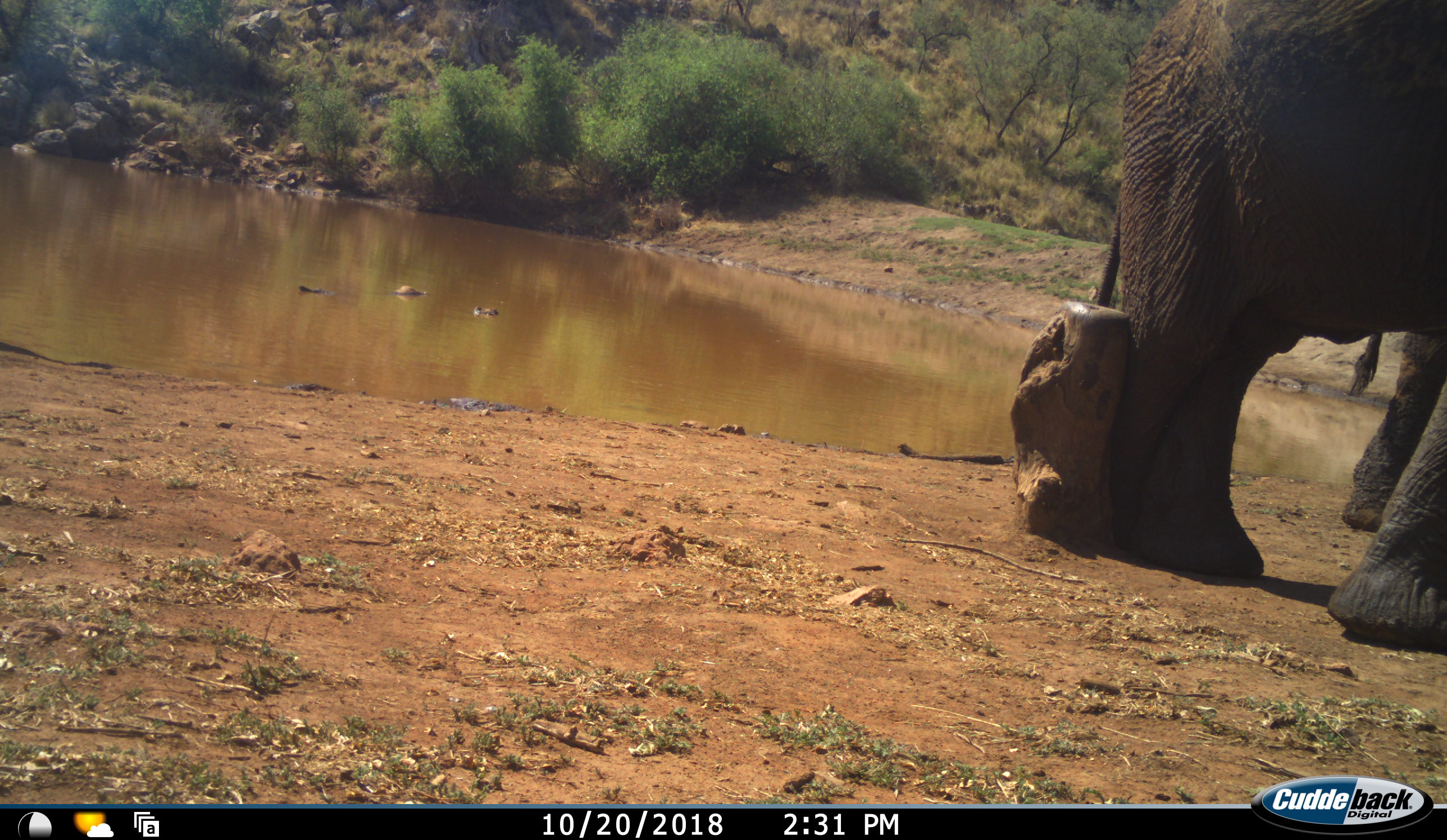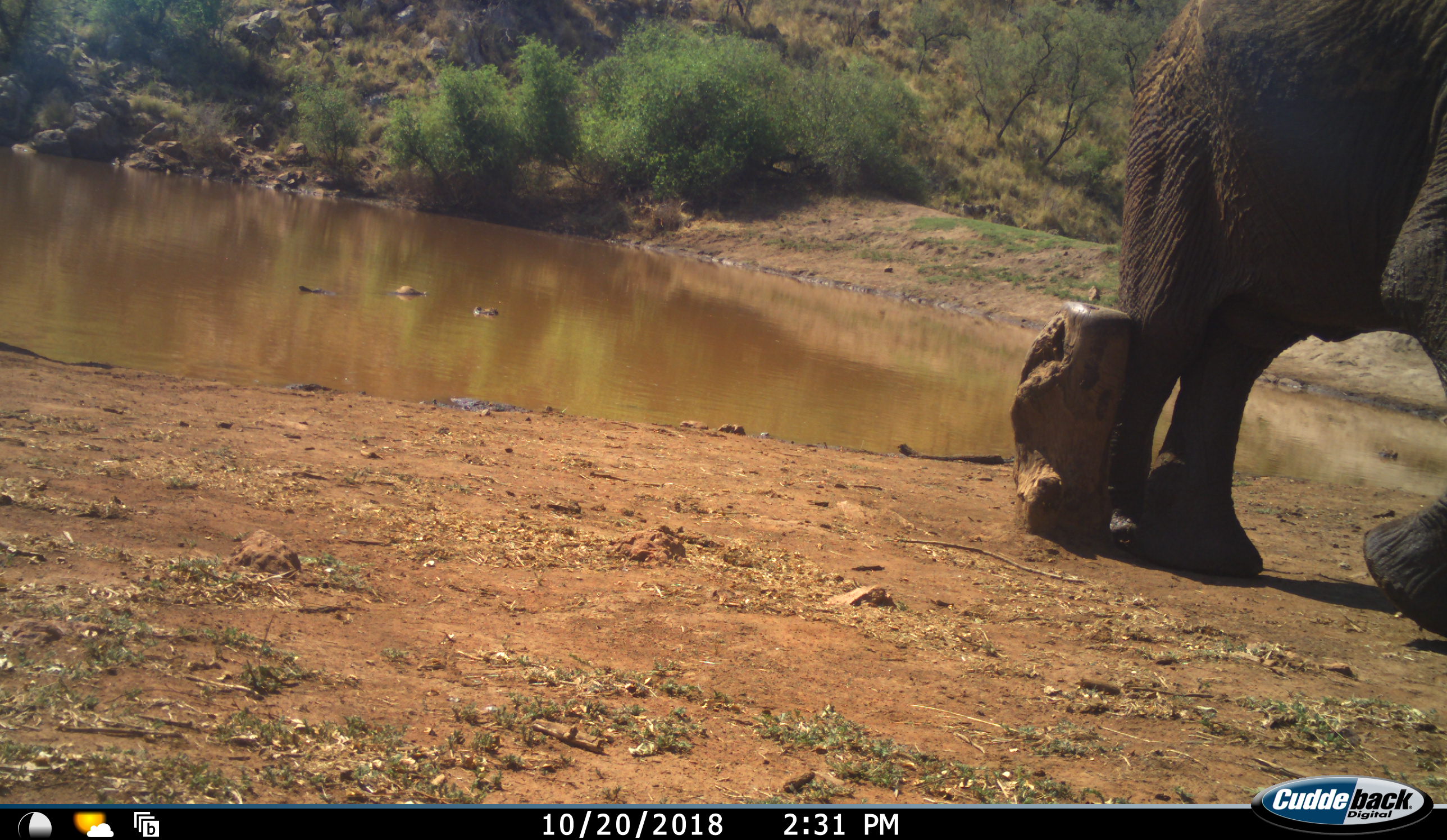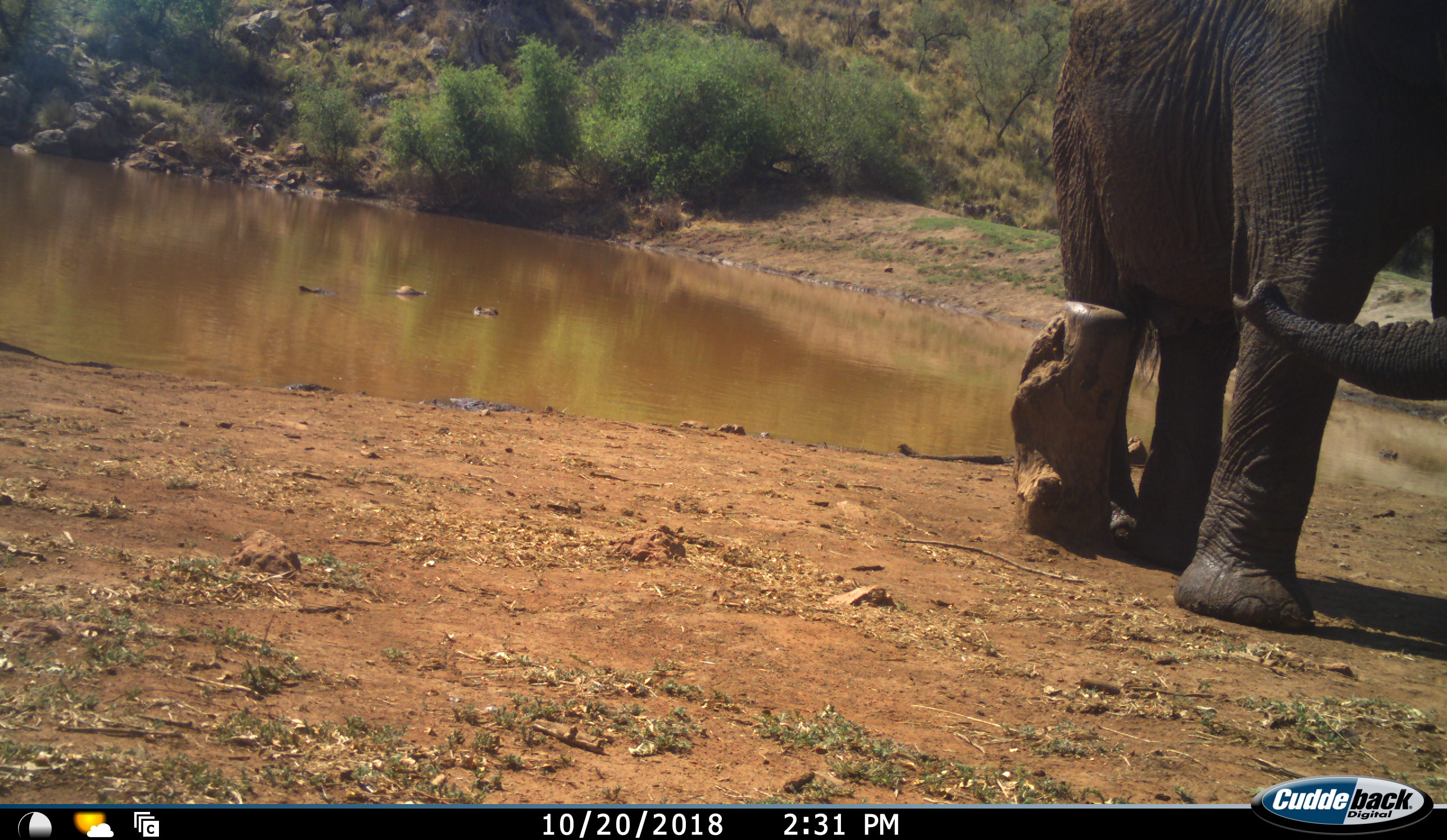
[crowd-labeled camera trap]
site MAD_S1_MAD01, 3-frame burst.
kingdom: Animalia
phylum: Chordata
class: Mammalia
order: Proboscidea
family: Elephantidae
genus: Loxodonta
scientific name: Loxodonta africana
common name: african bush elephant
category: elephant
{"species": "elephant (african bush elephant) (Loxodonta africana)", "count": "1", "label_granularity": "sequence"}